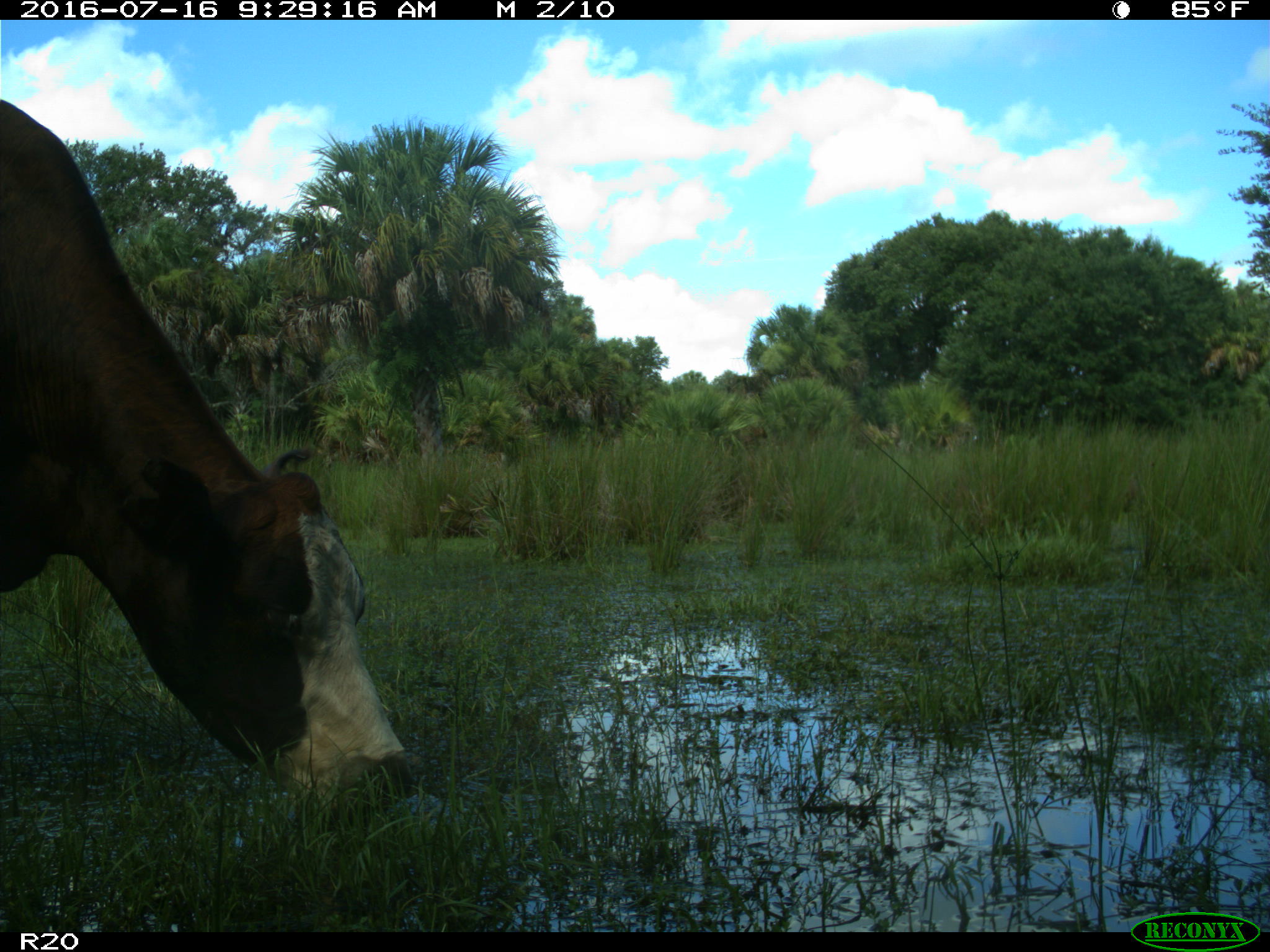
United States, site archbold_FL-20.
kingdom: Animalia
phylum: Chordata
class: Mammalia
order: Artiodactyla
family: Bovidae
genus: Bos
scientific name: Bos taurus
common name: domestic cow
Bos taurus (domestic cow).